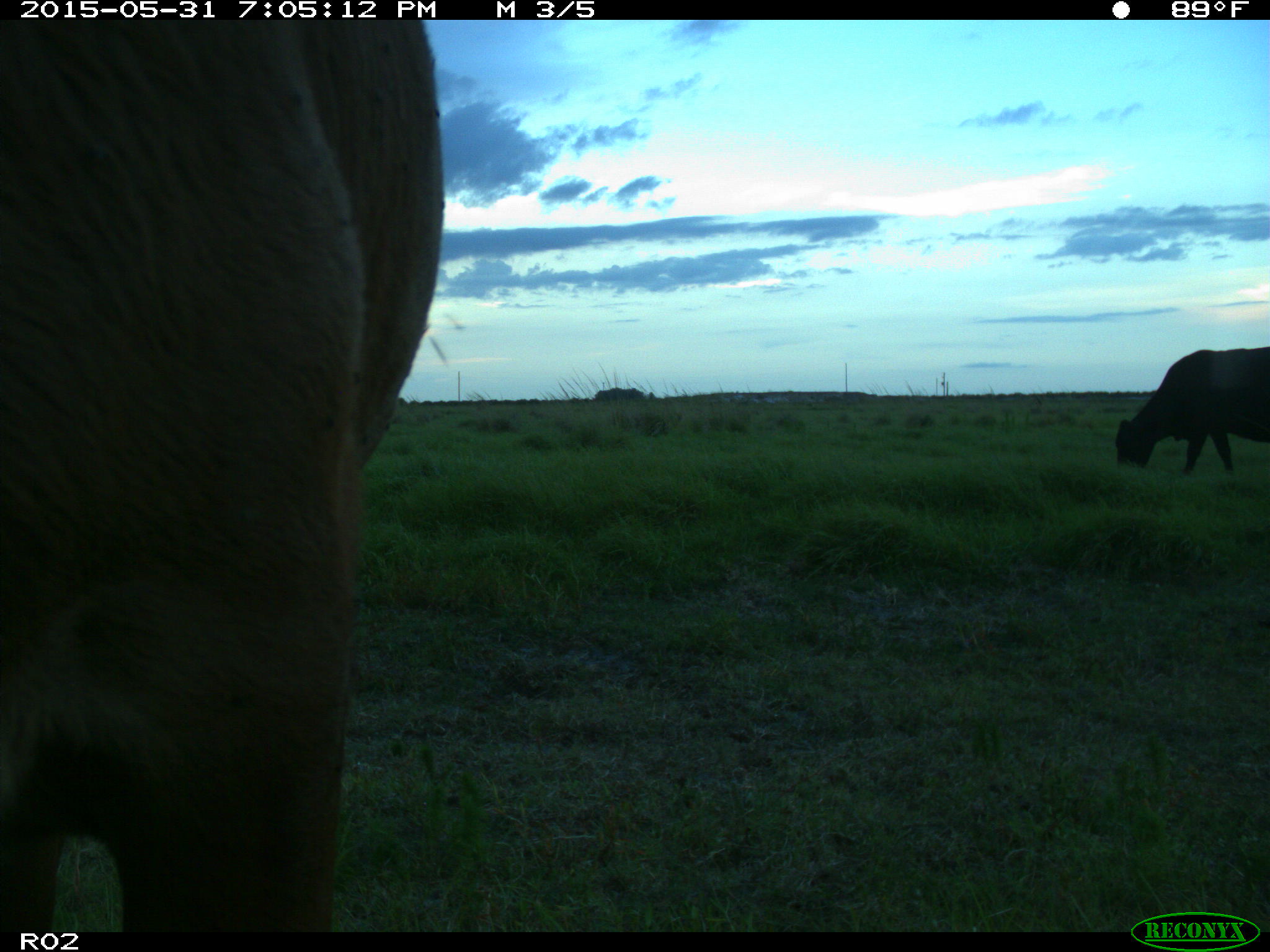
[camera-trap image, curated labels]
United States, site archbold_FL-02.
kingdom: Animalia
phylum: Chordata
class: Mammalia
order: Artiodactyla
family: Bovidae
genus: Bos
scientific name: Bos taurus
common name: domestic cow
Bos taurus (domestic cow).